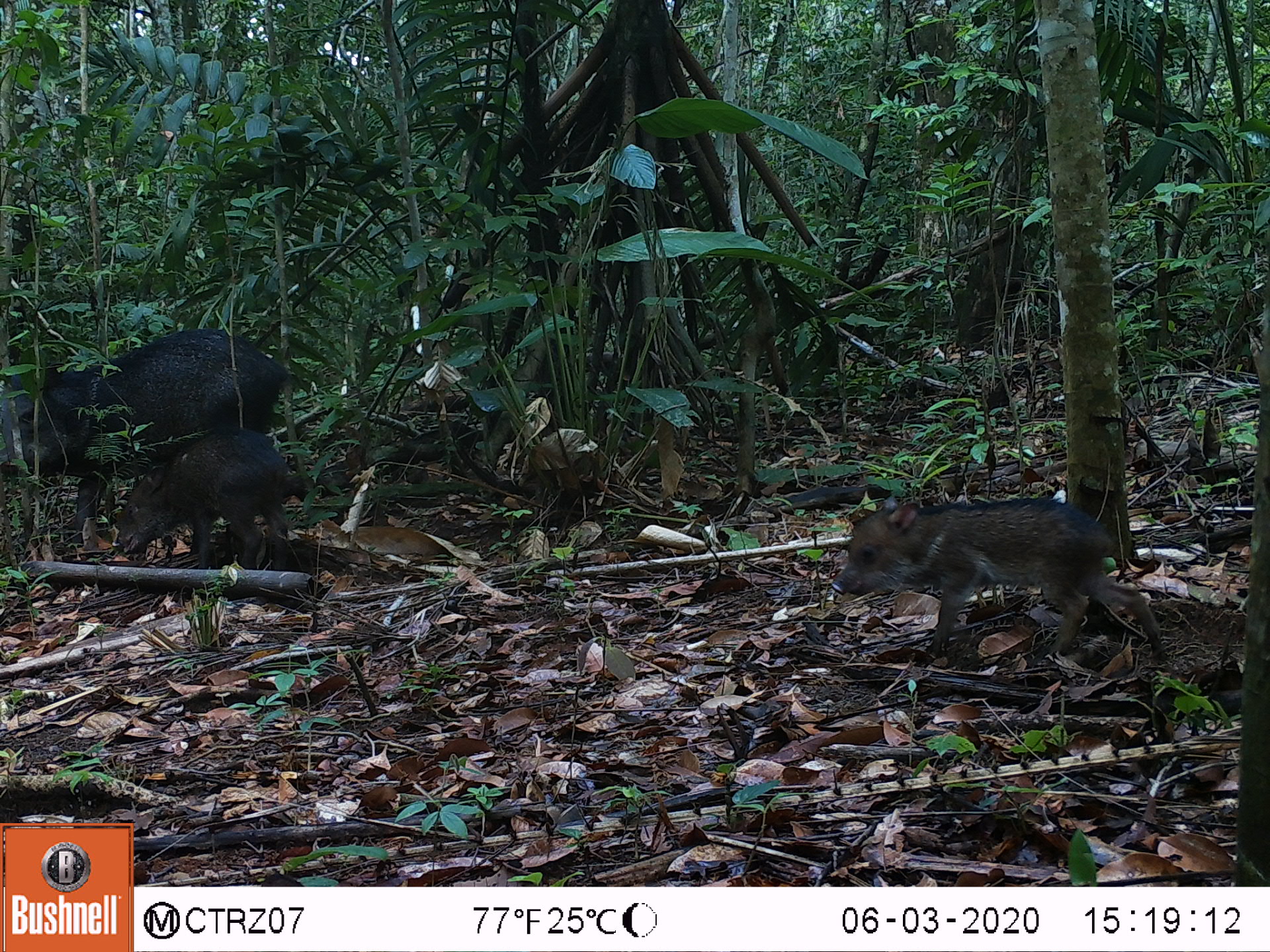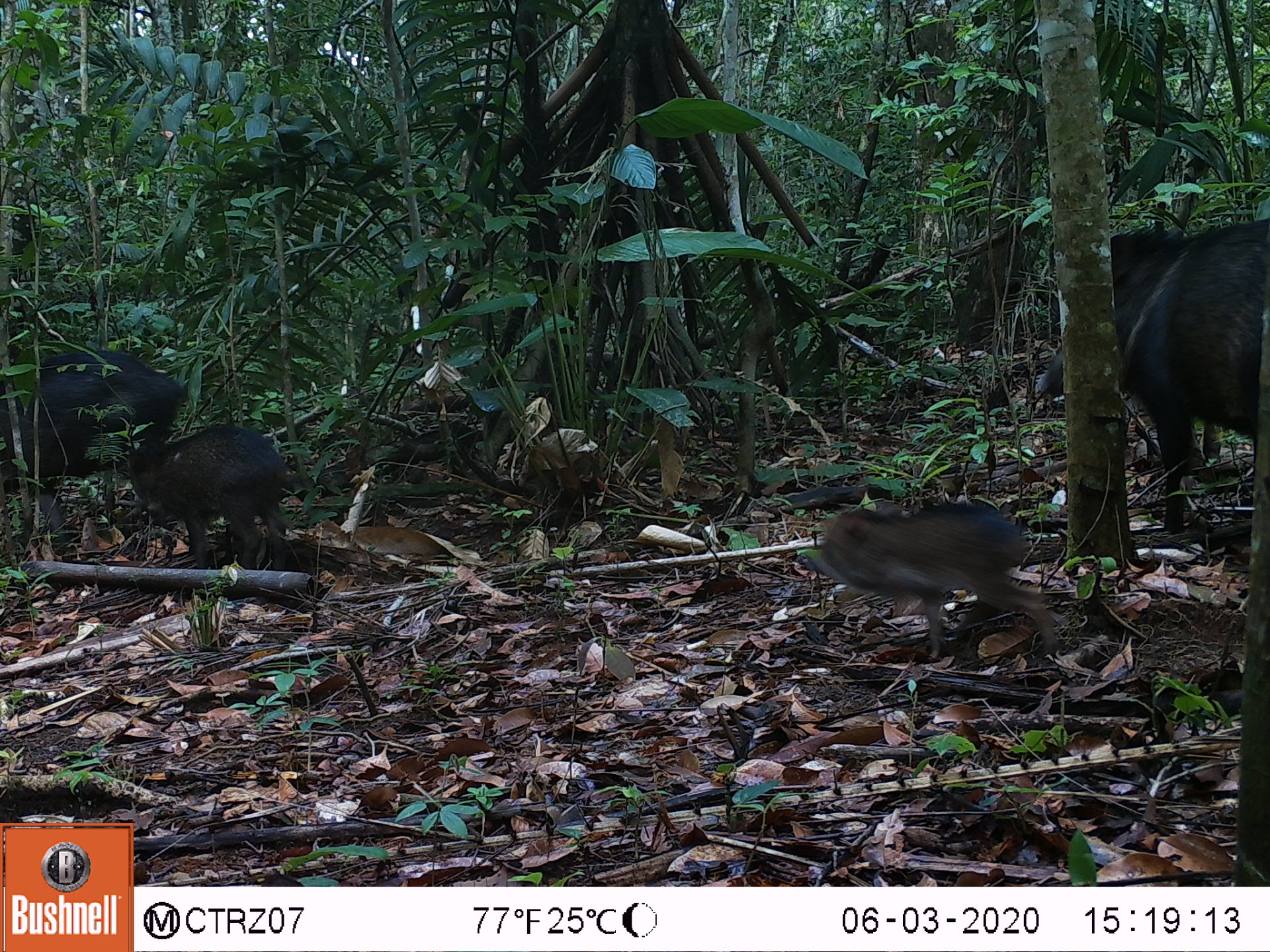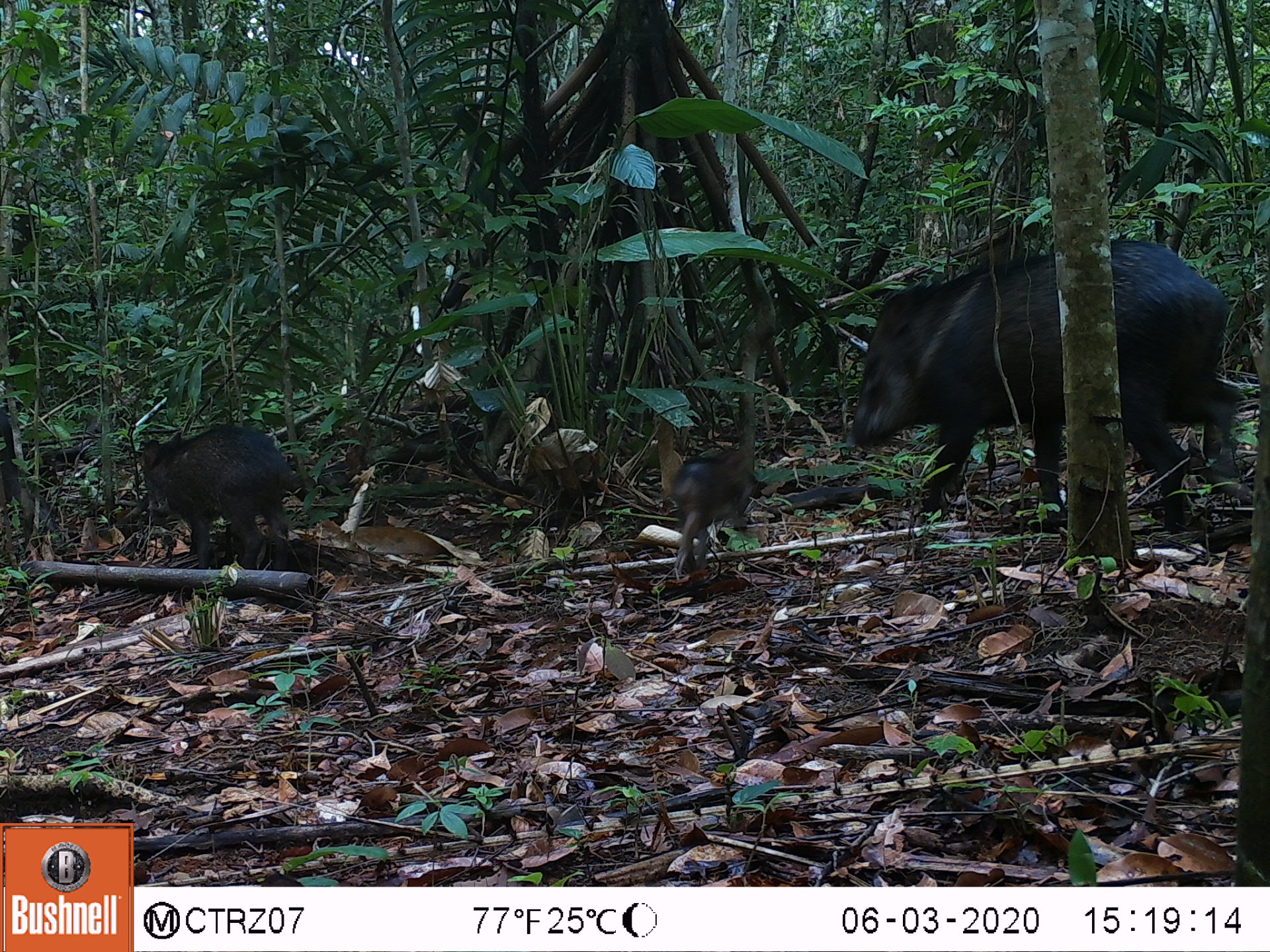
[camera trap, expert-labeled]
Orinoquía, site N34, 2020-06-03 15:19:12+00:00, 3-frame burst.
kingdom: Animalia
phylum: Chordata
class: Mammalia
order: Artiodactyla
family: Tayassuidae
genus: Pecari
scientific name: Pecari tajacu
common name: collared peccary